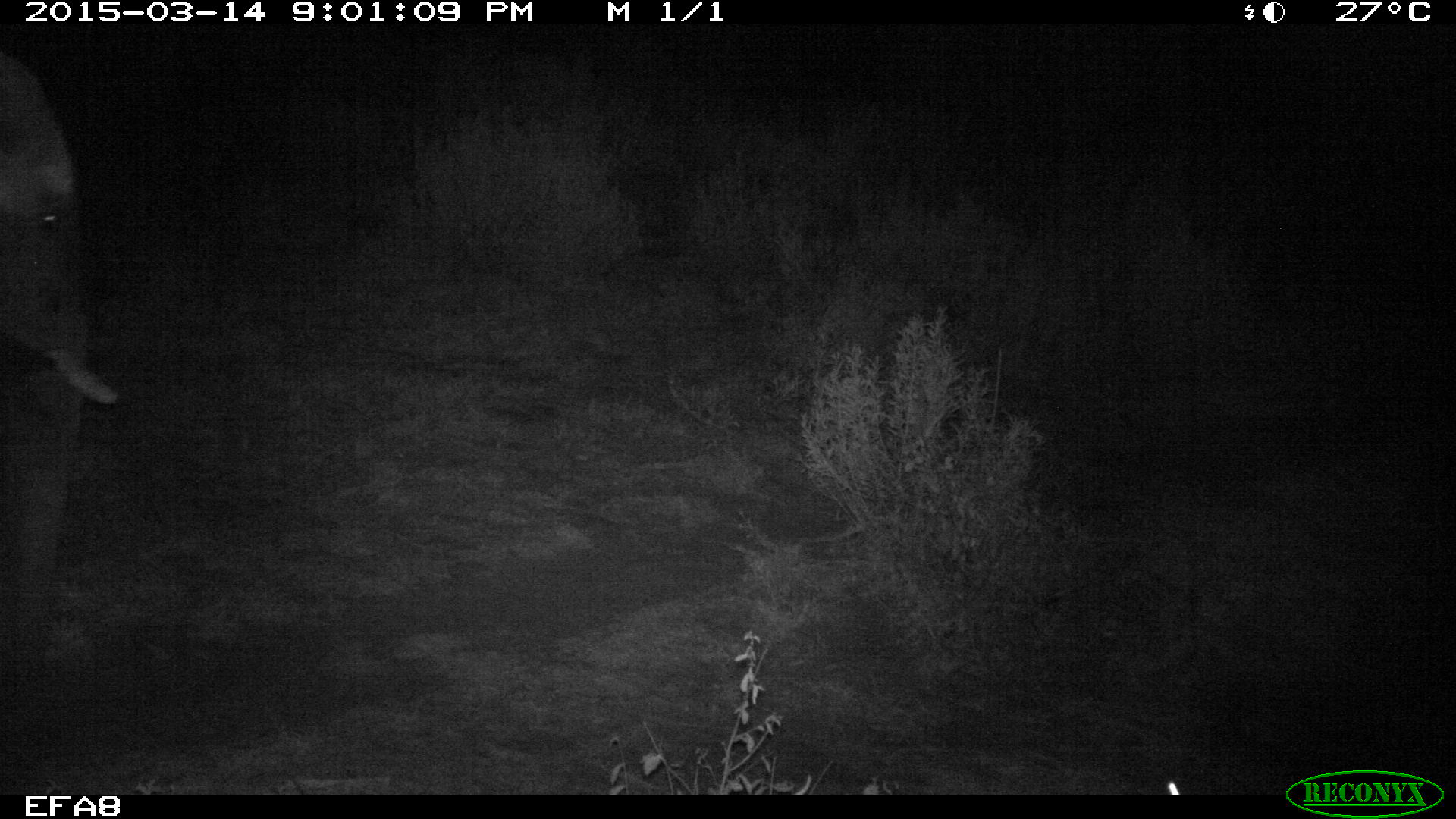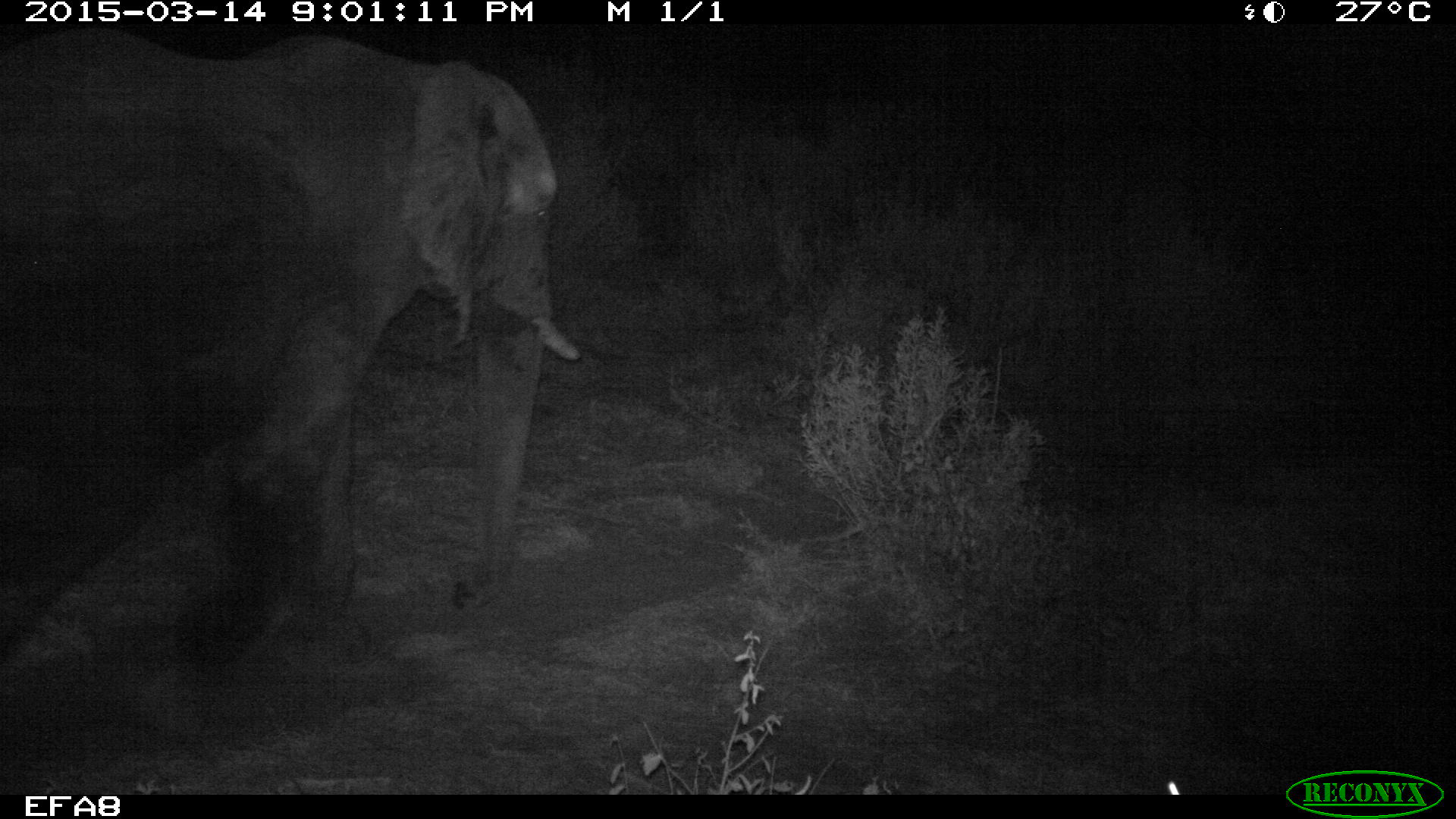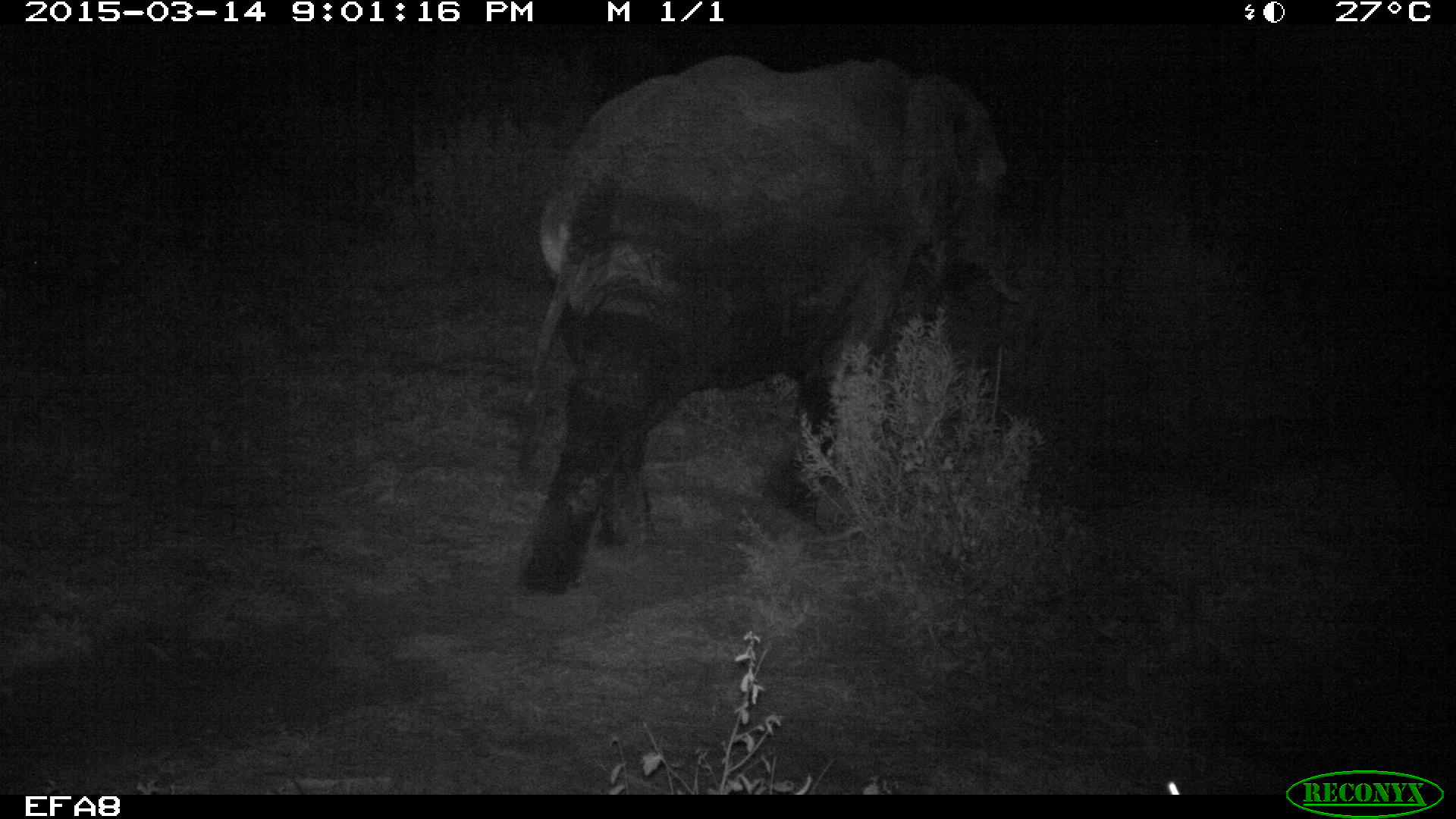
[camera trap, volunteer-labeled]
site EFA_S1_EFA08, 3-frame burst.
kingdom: Animalia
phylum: Chordata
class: Mammalia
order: Proboscidea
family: Elephantidae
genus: Loxodonta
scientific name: Loxodonta africana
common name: african bush elephant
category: elephant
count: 1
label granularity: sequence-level